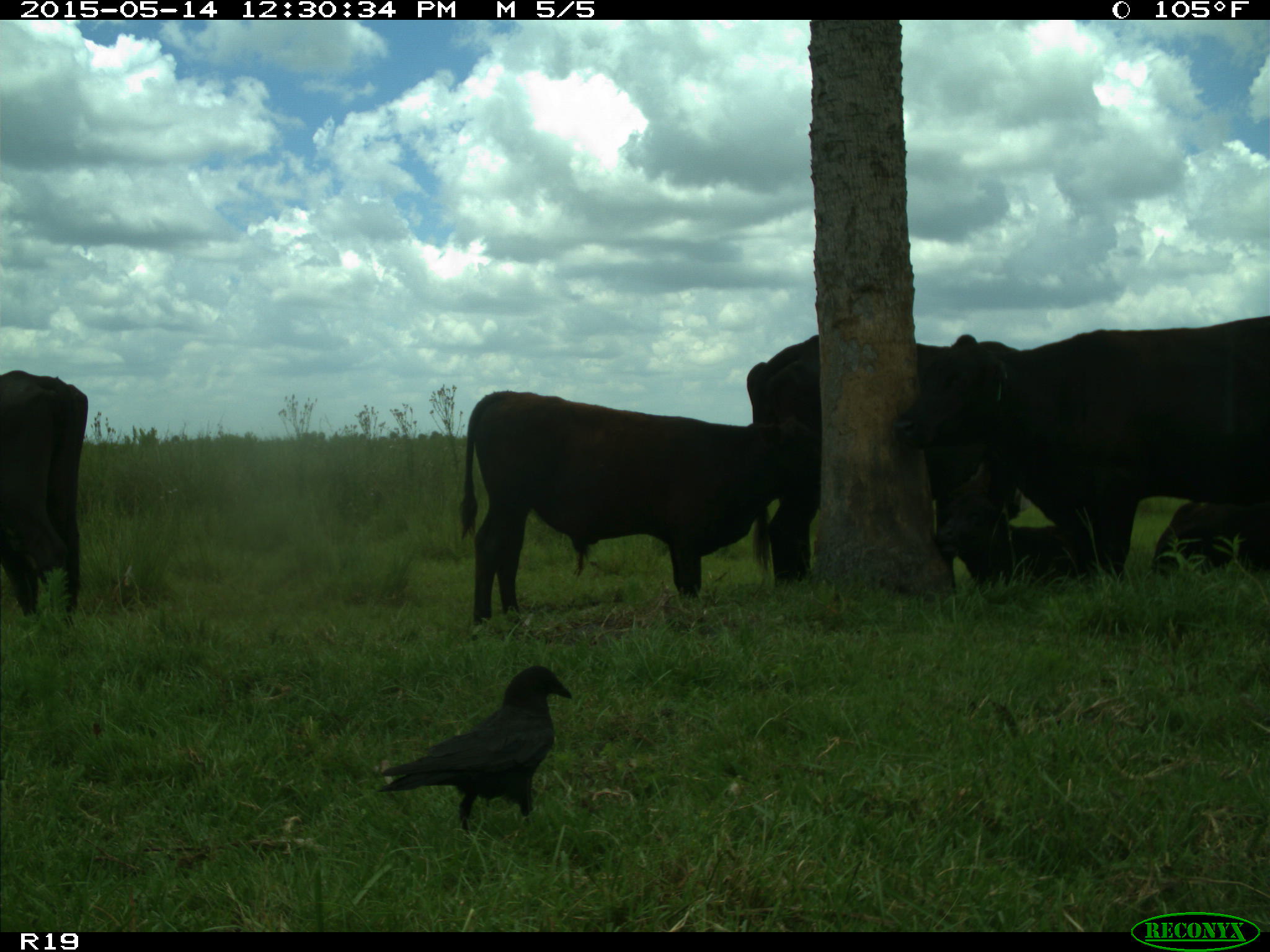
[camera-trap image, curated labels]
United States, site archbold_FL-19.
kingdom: Animalia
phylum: Chordata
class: Mammalia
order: Artiodactyla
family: Bovidae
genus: Bos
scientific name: Bos taurus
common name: domestic cow